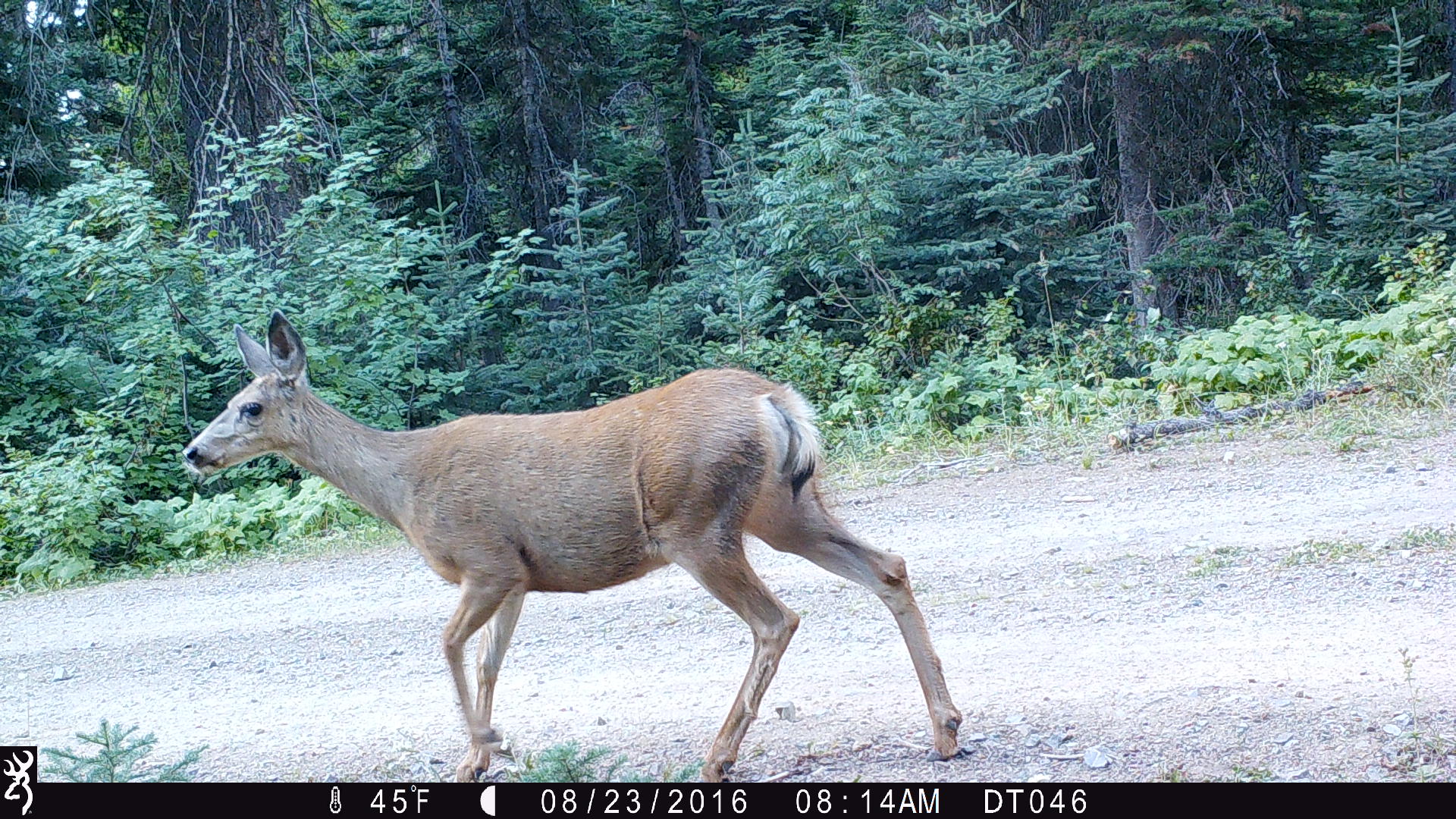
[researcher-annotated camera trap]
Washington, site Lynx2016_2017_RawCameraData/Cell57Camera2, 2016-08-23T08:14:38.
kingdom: Animalia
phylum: Chordata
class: Mammalia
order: Artiodactyla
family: Cervidae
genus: Odocoileus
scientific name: Odocoileus hemionus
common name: mule deer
Odocoileus hemionus (mule deer). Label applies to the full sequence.